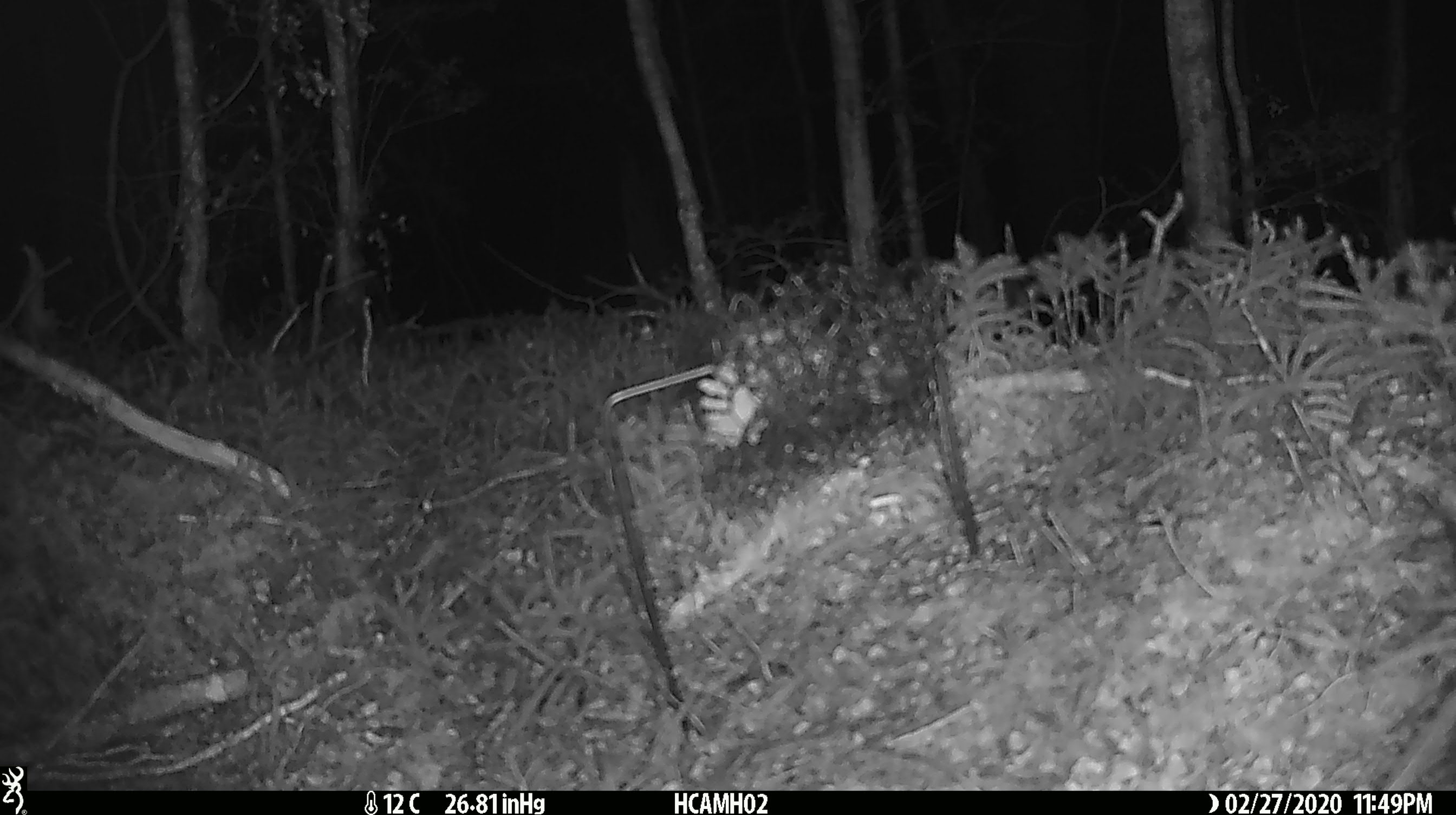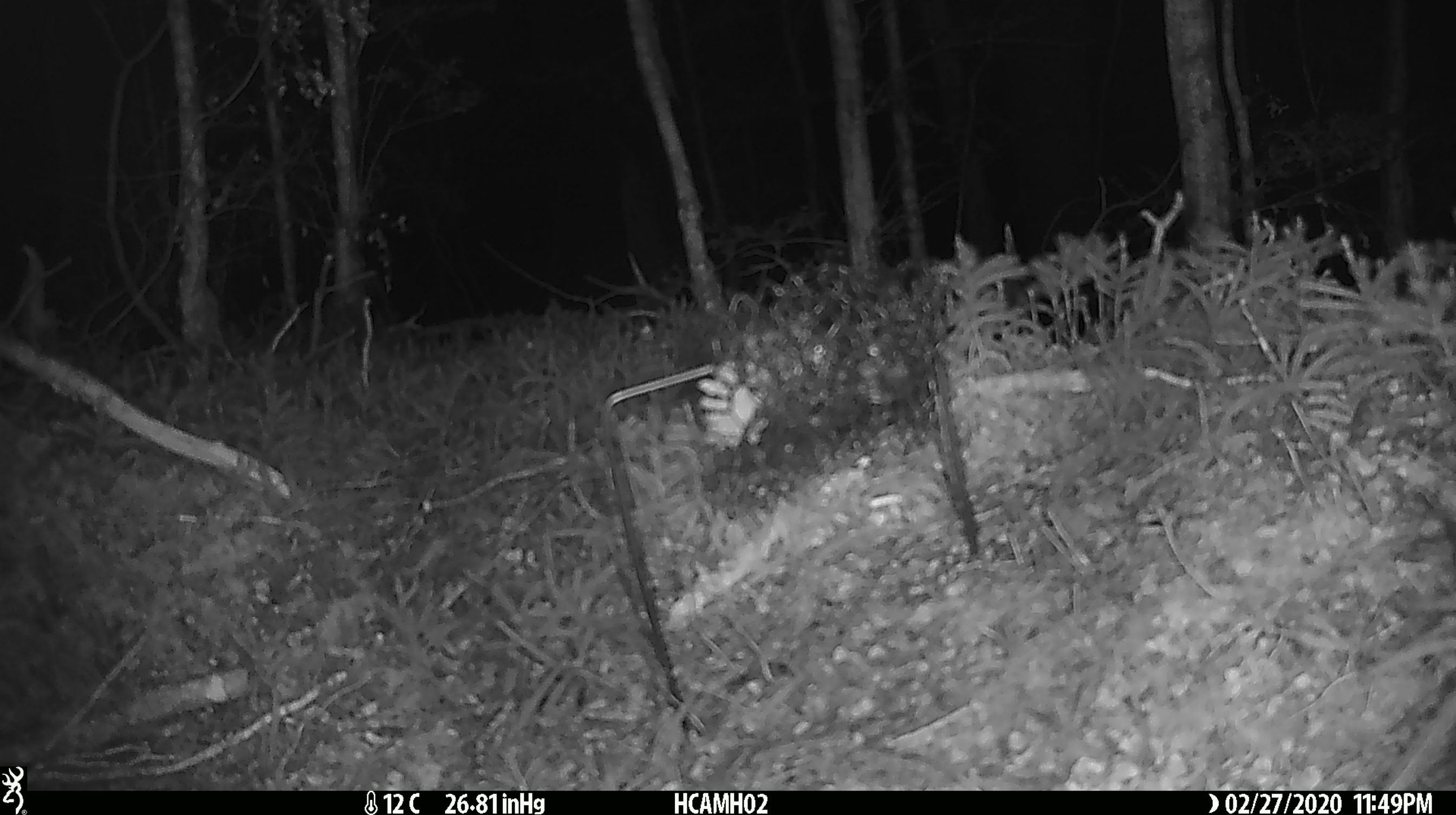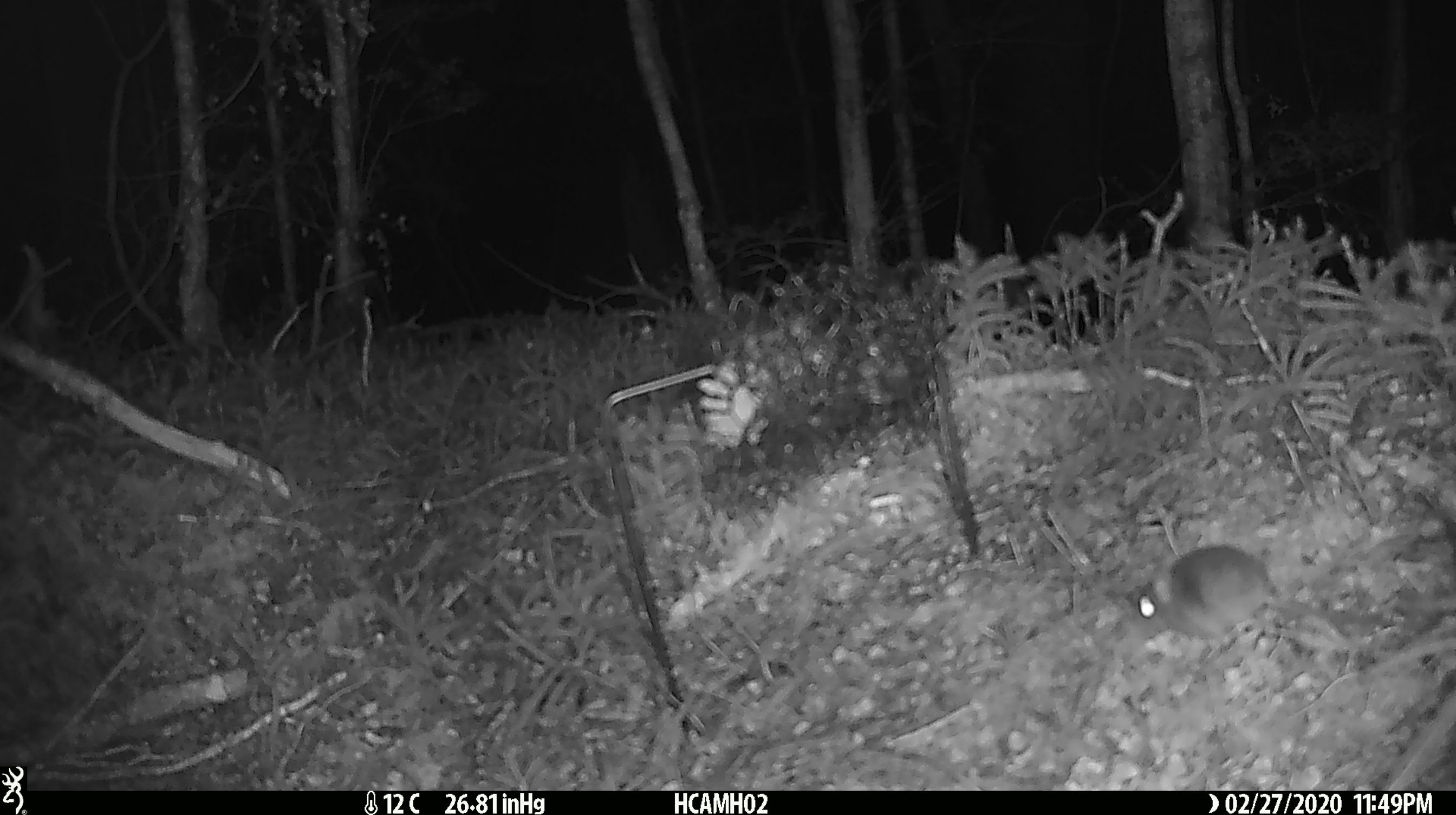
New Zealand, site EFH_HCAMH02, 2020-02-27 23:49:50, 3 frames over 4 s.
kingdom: Animalia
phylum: Chordata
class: Mammalia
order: Rodentia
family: Muridae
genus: Mus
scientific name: Mus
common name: mouse